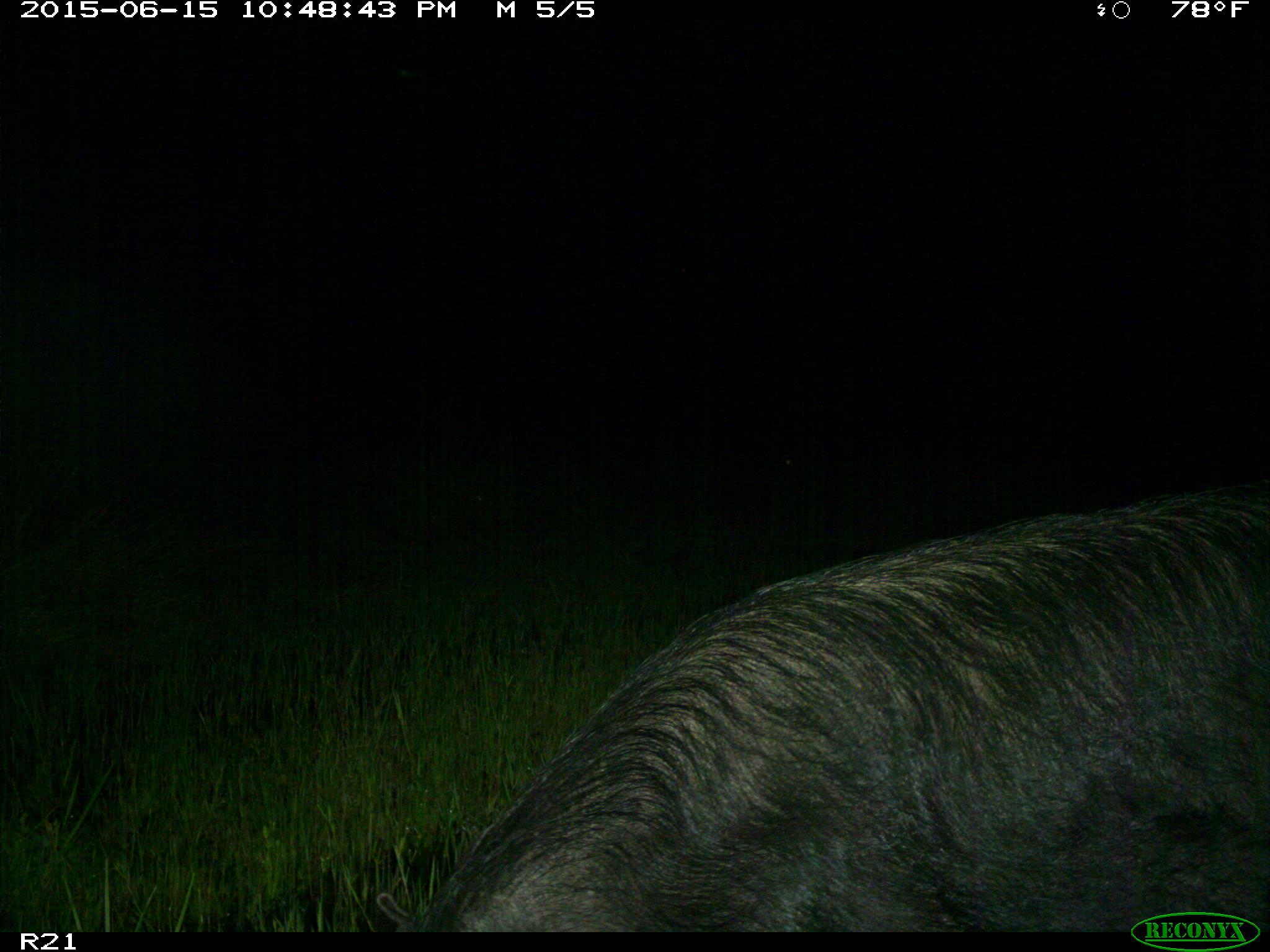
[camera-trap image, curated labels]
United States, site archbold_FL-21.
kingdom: Animalia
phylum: Chordata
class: Mammalia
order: Artiodactyla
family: Suidae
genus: Sus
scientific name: Sus scrofa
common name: wild boar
Sus scrofa (wild boar).